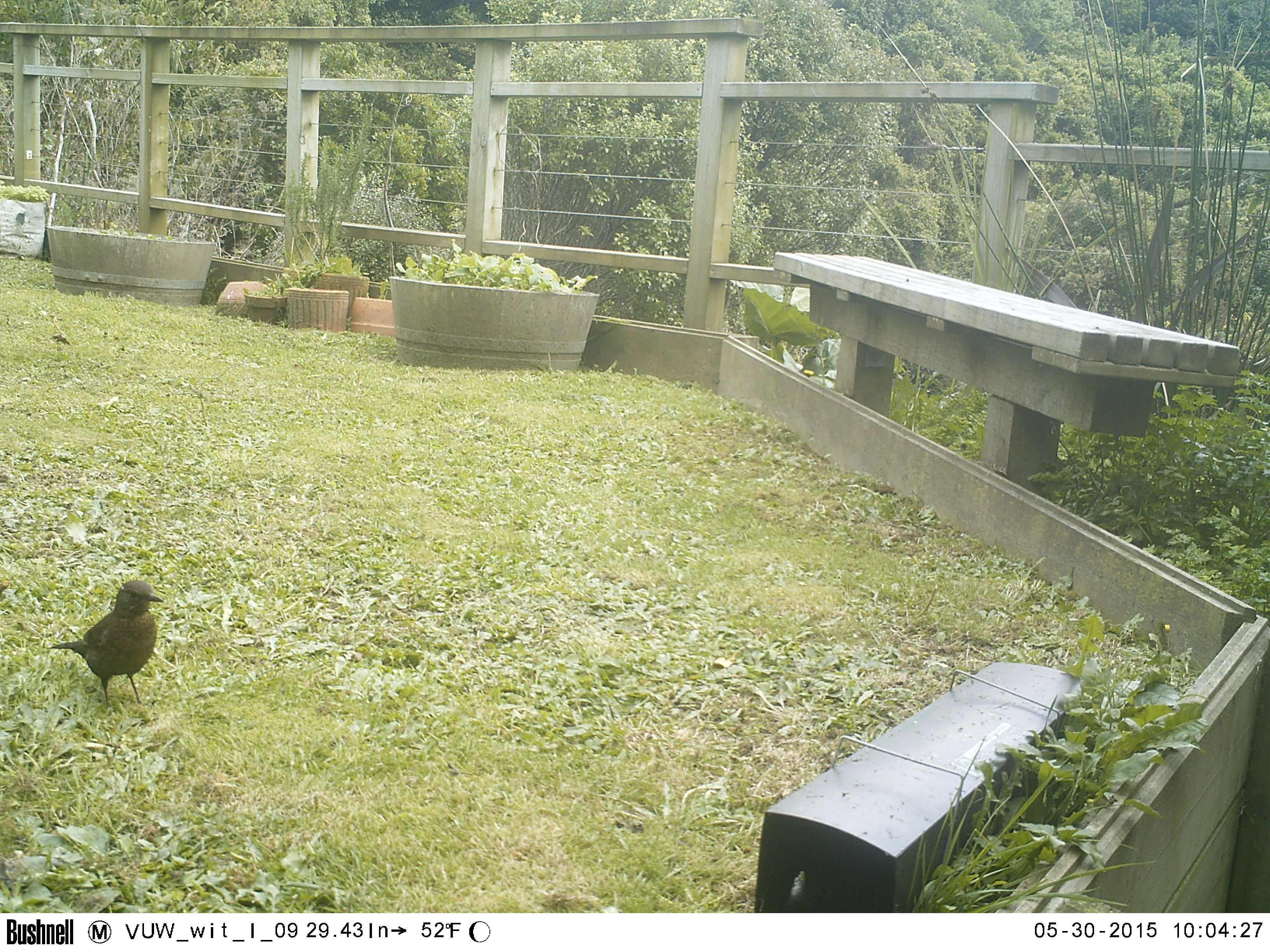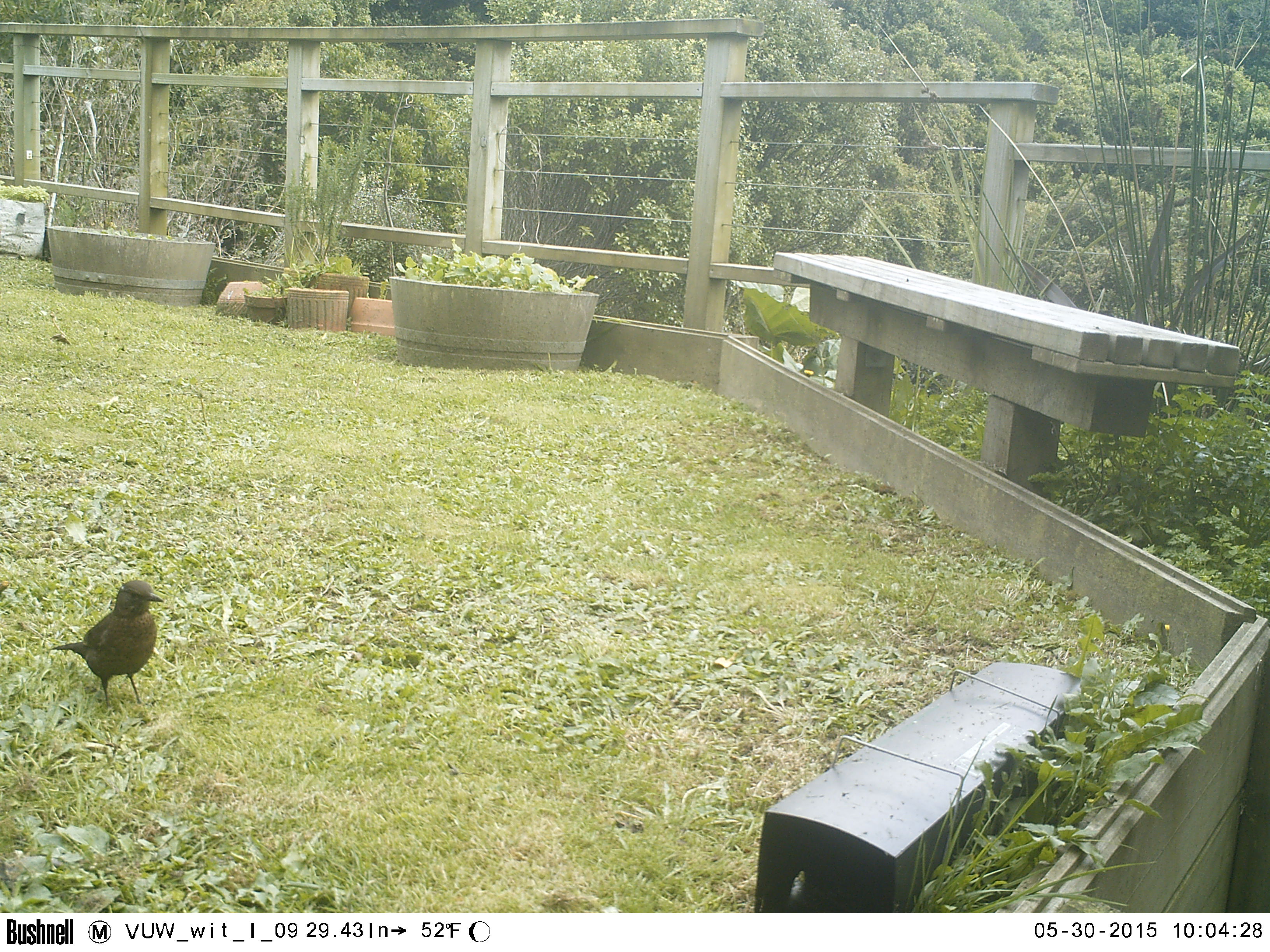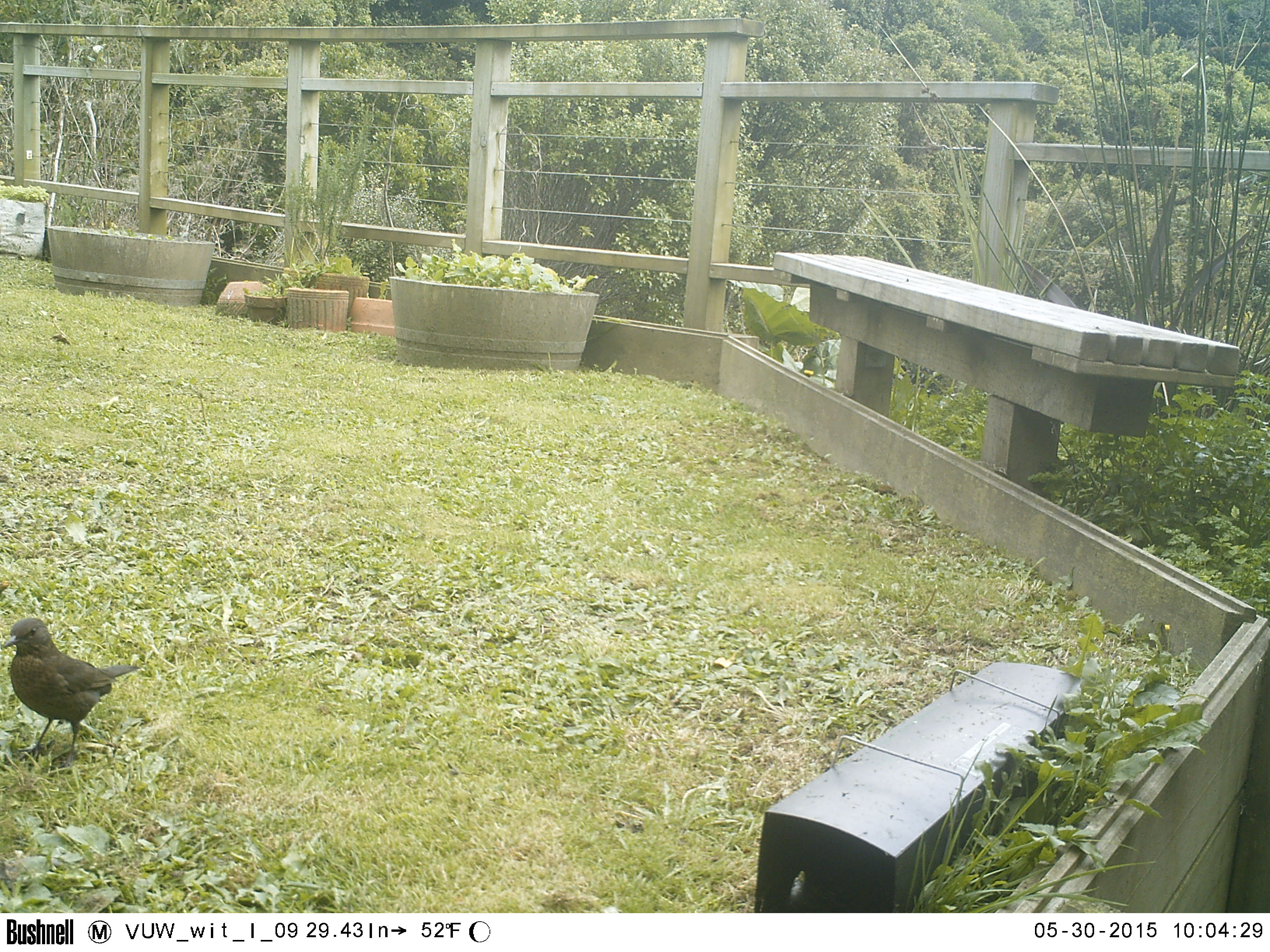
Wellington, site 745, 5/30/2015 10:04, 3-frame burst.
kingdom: Animalia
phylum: Chordata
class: Aves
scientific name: Aves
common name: bird